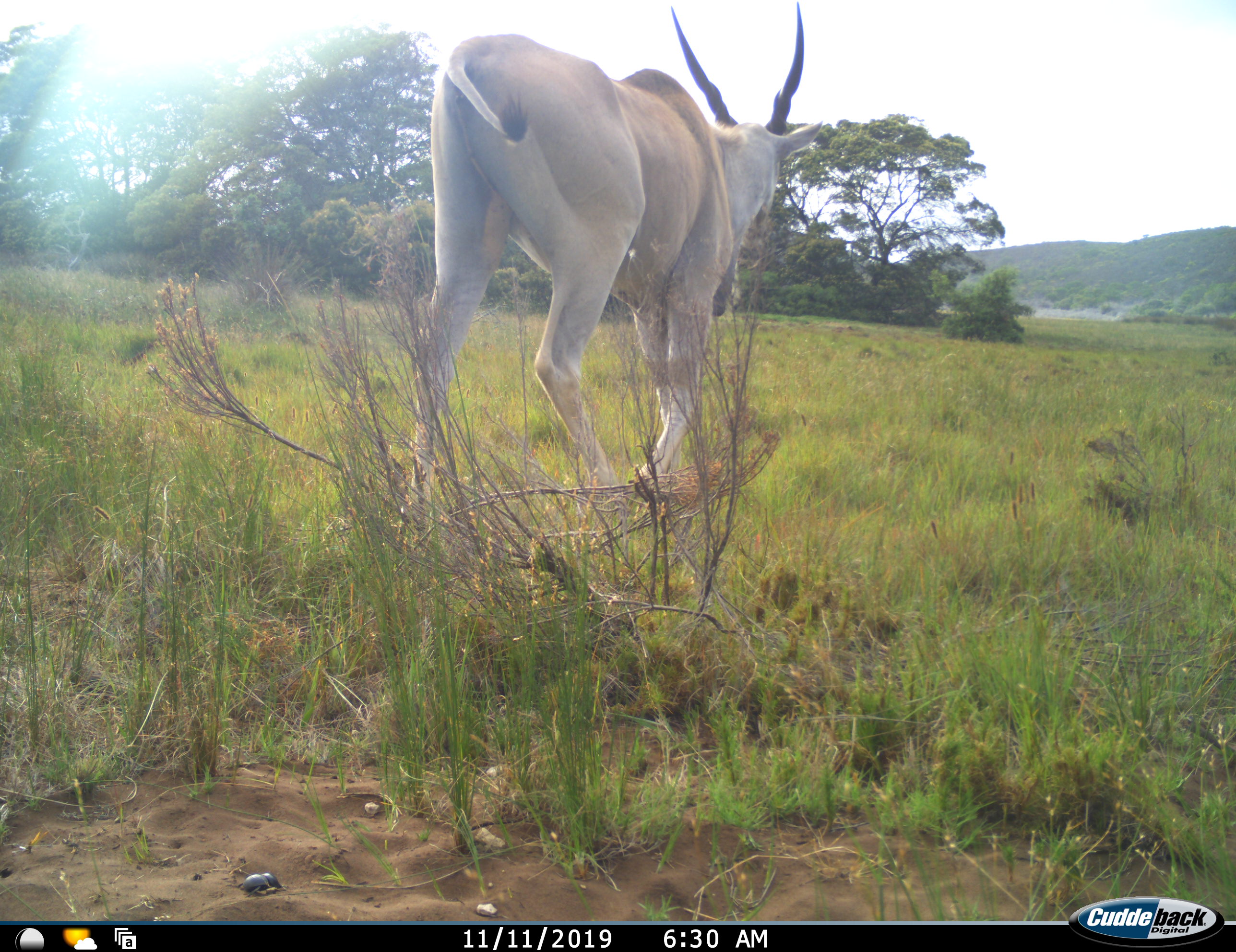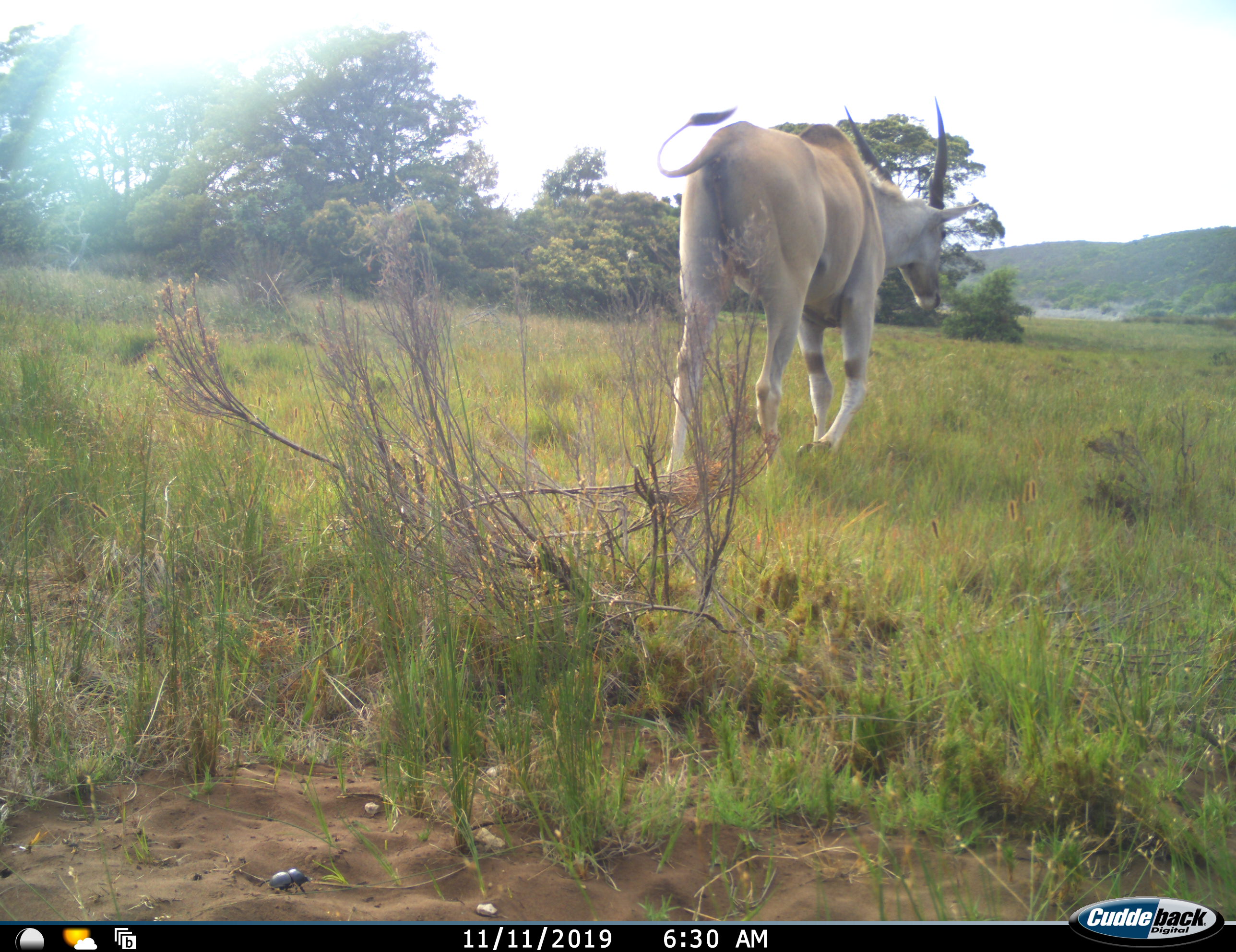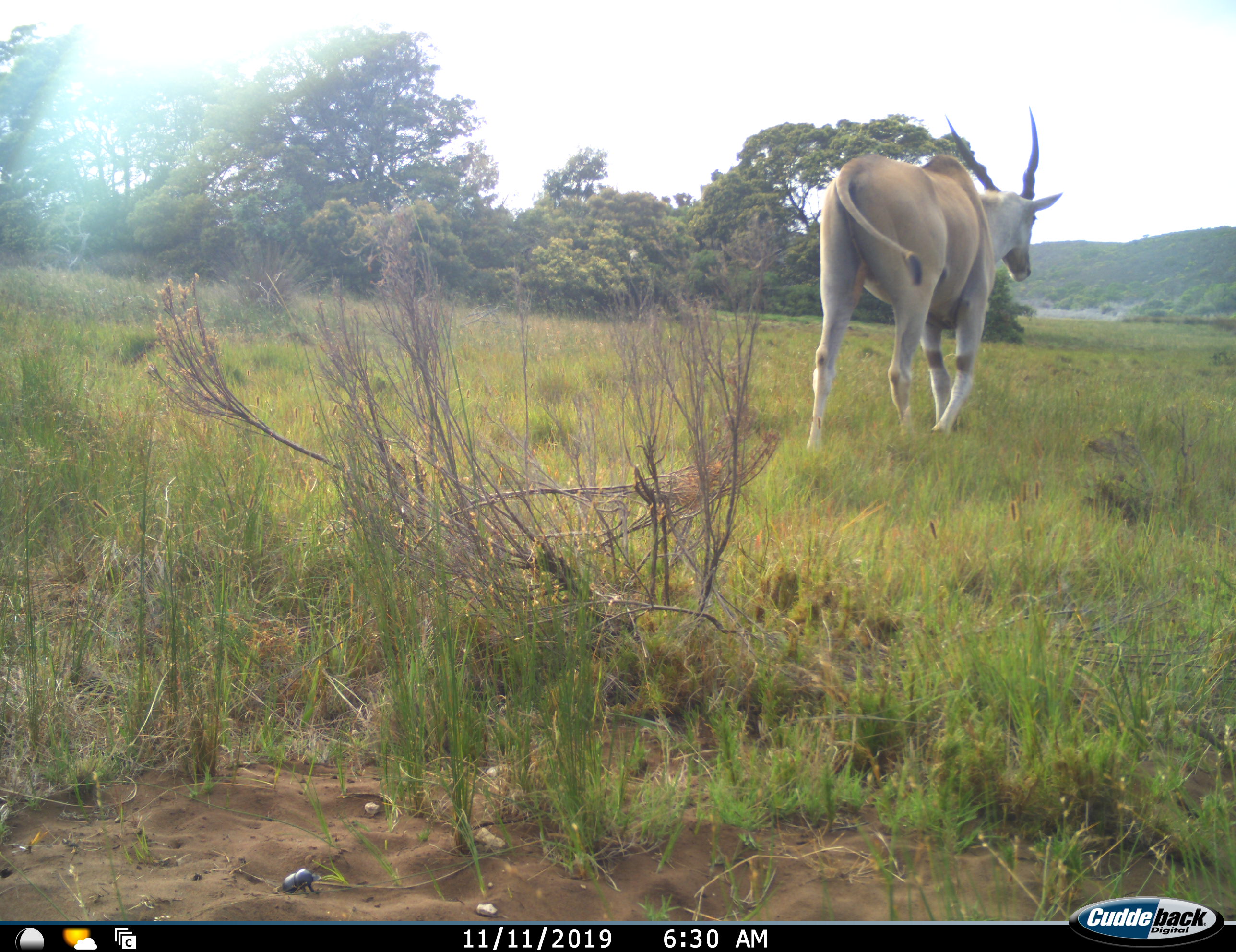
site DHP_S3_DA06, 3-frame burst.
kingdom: Animalia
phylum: Chordata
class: Mammalia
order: Artiodactyla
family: Bovidae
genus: Tragelaphus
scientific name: Tragelaphus oryx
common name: eland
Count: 1.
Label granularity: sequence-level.